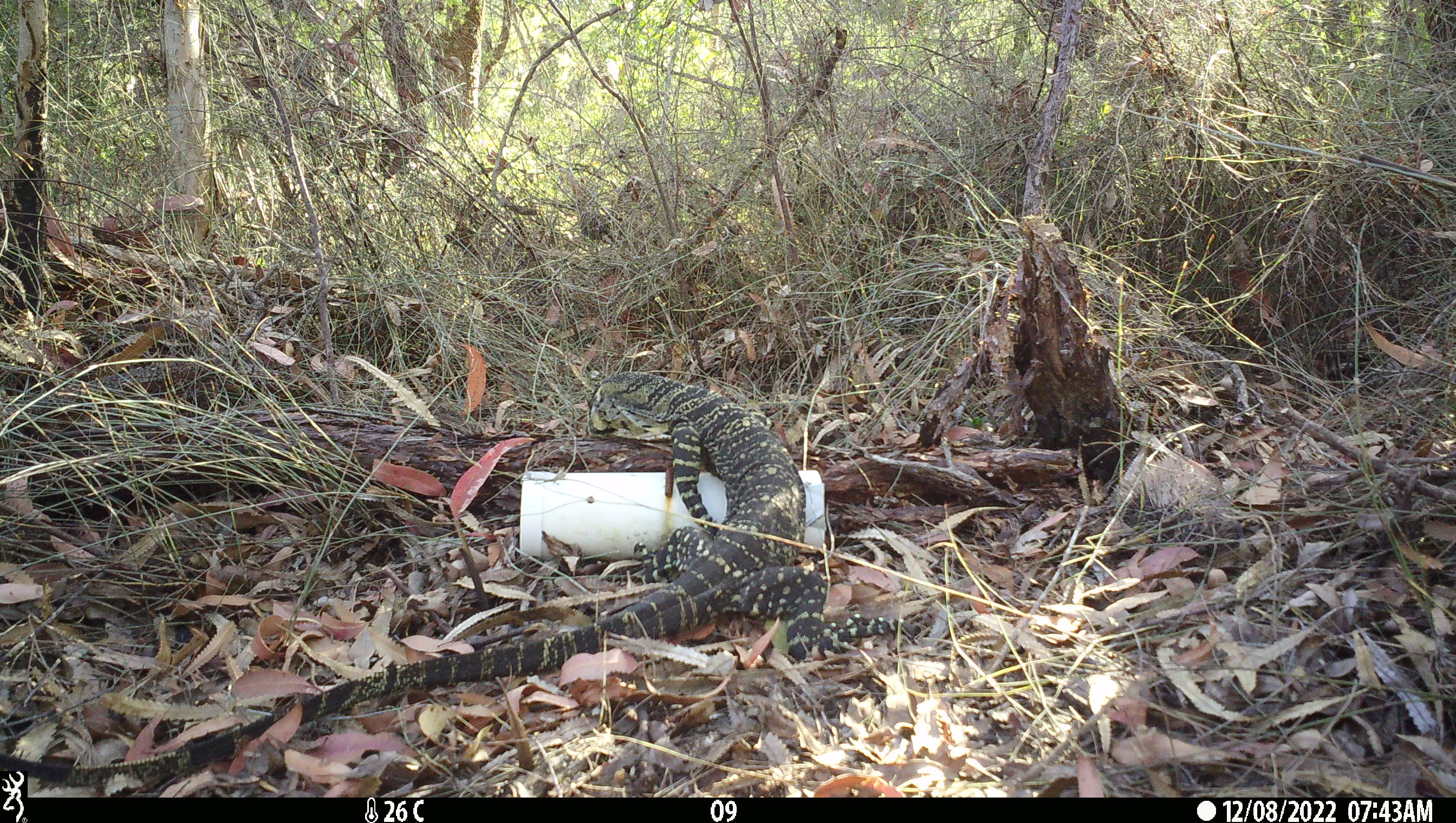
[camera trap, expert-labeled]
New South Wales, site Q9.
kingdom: Animalia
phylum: Chordata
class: Reptilia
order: Squamata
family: Varanidae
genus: Varanus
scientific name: Varanus varius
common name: lace monitor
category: goanna